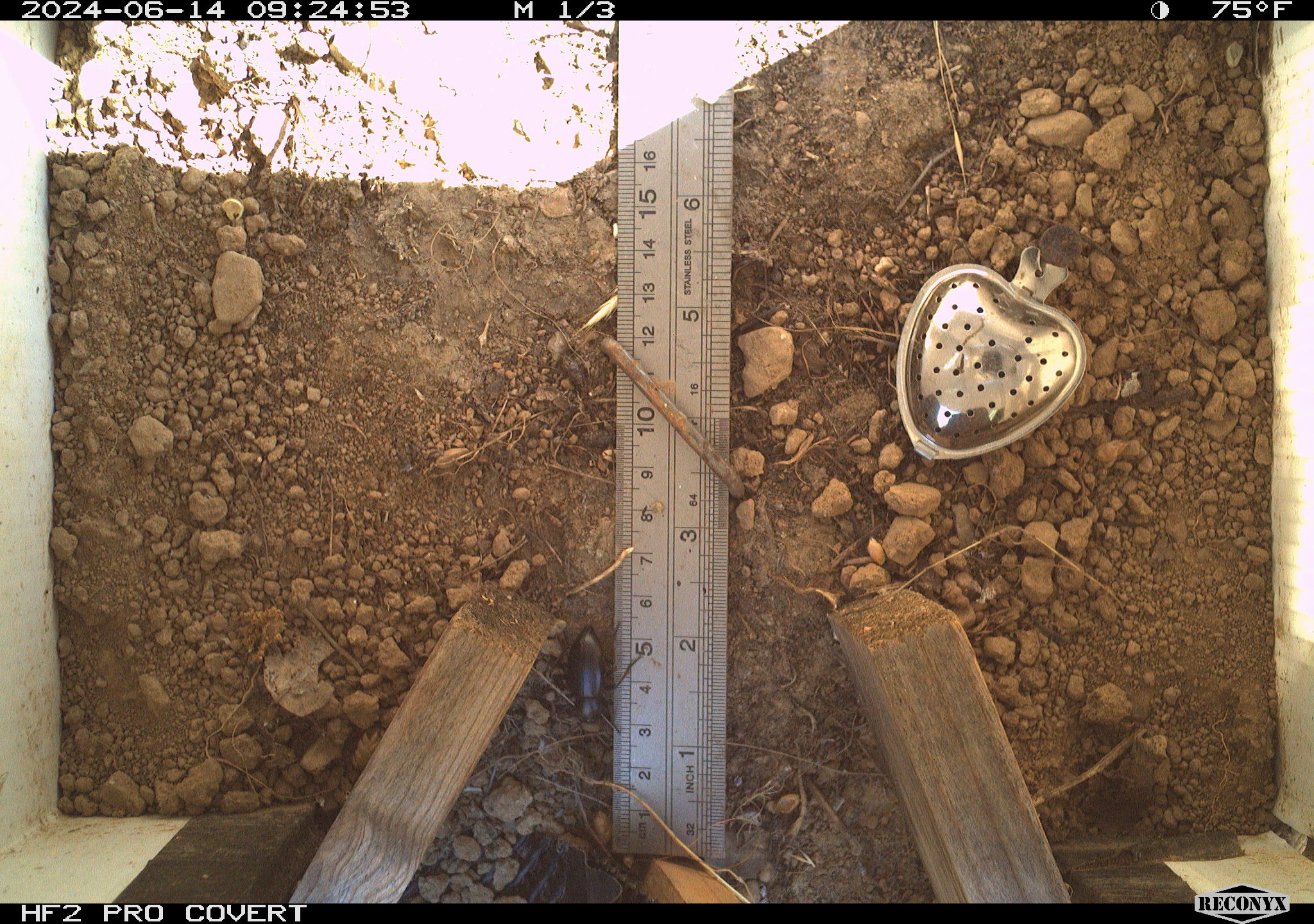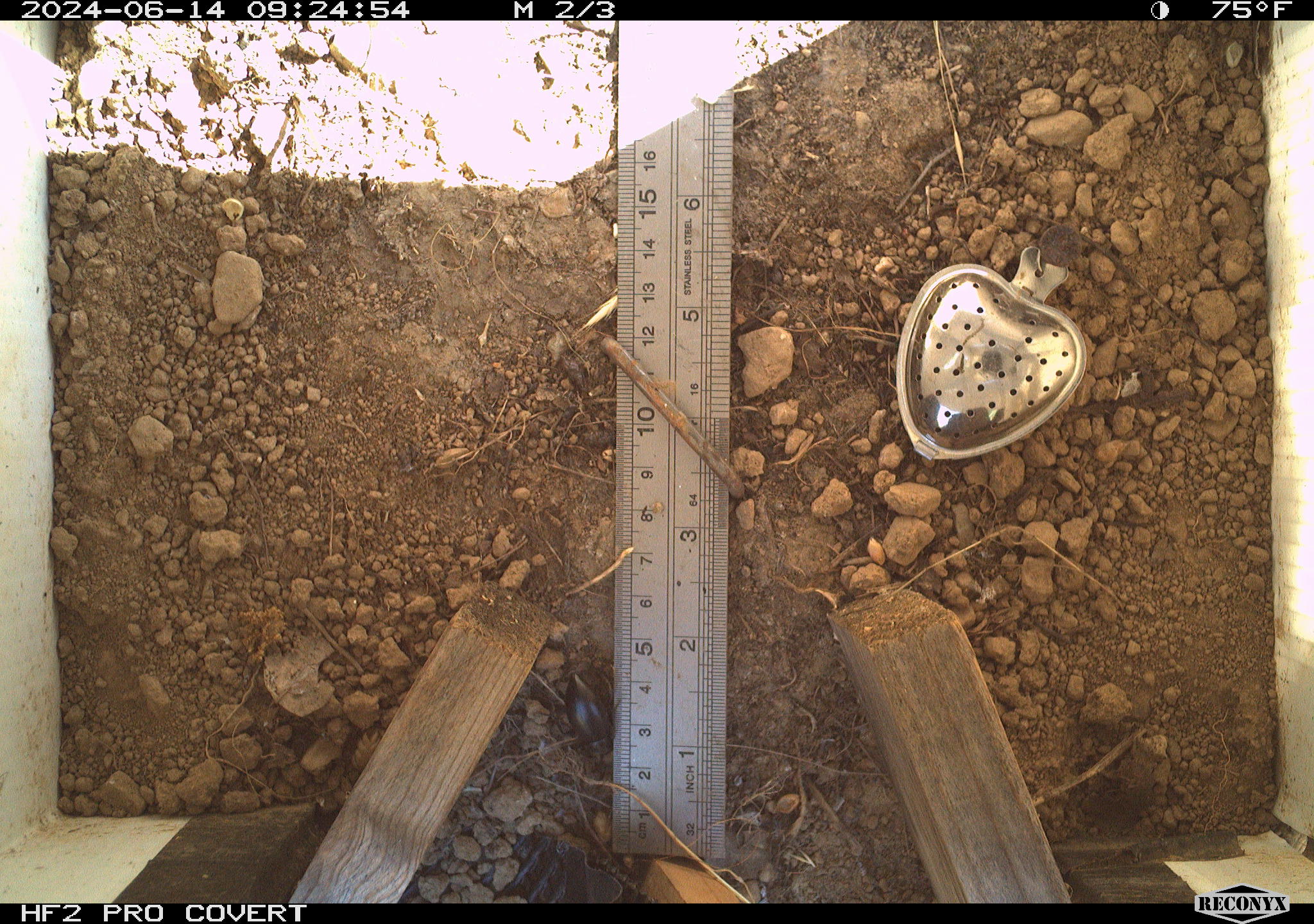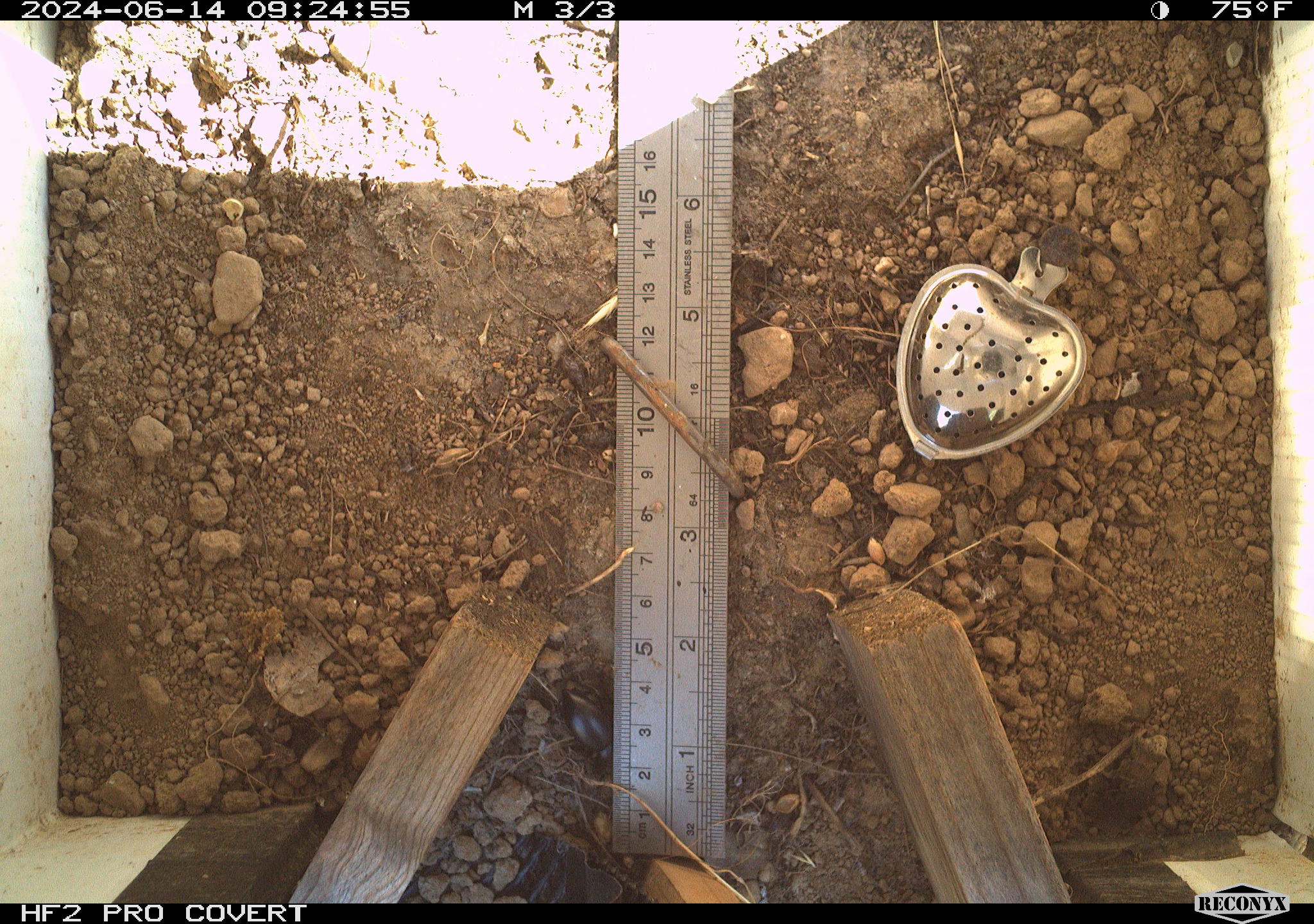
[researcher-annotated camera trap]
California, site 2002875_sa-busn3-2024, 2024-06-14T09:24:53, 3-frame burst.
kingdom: Animalia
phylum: Arthropoda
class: Insecta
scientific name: Insecta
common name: insect